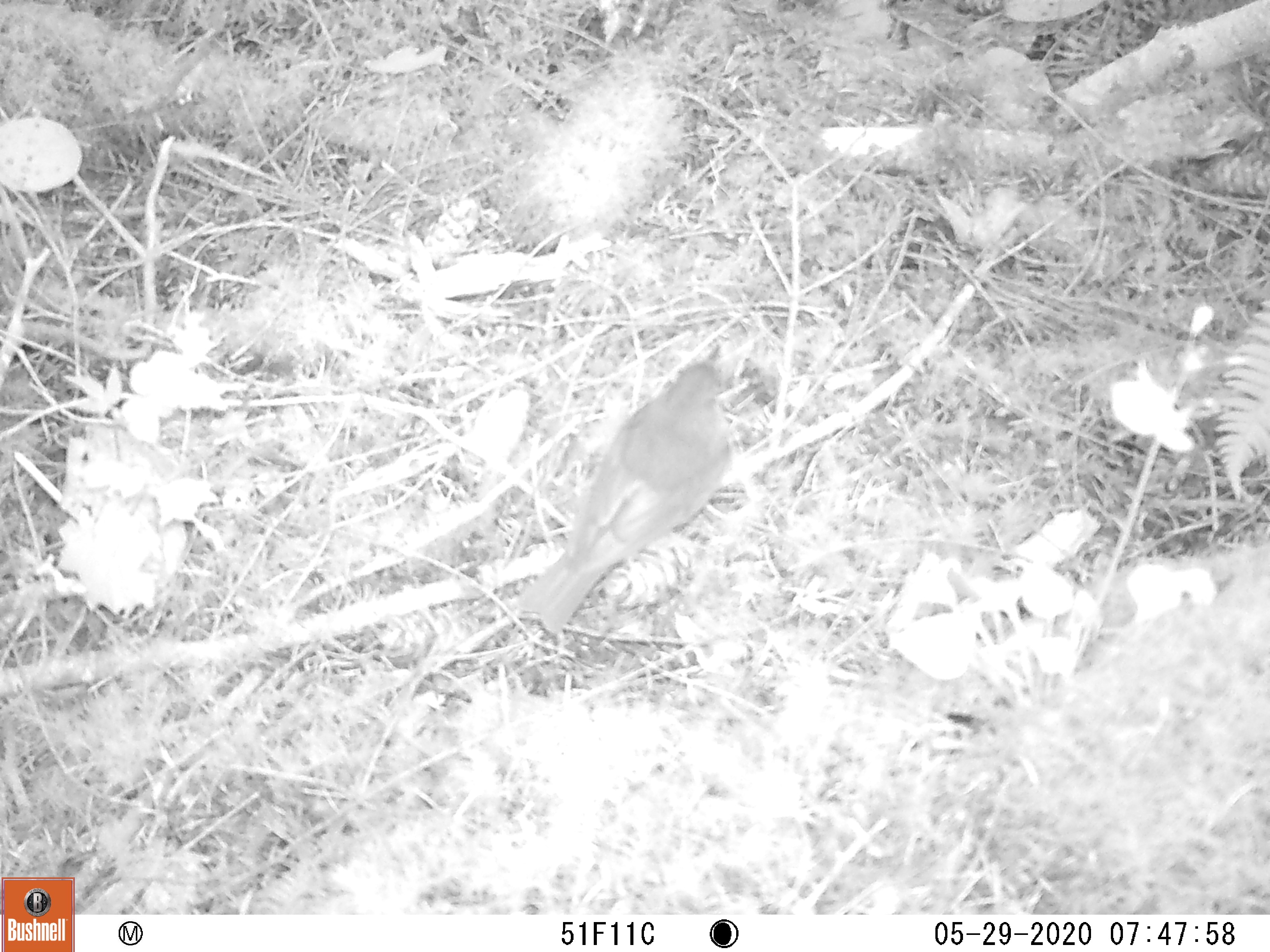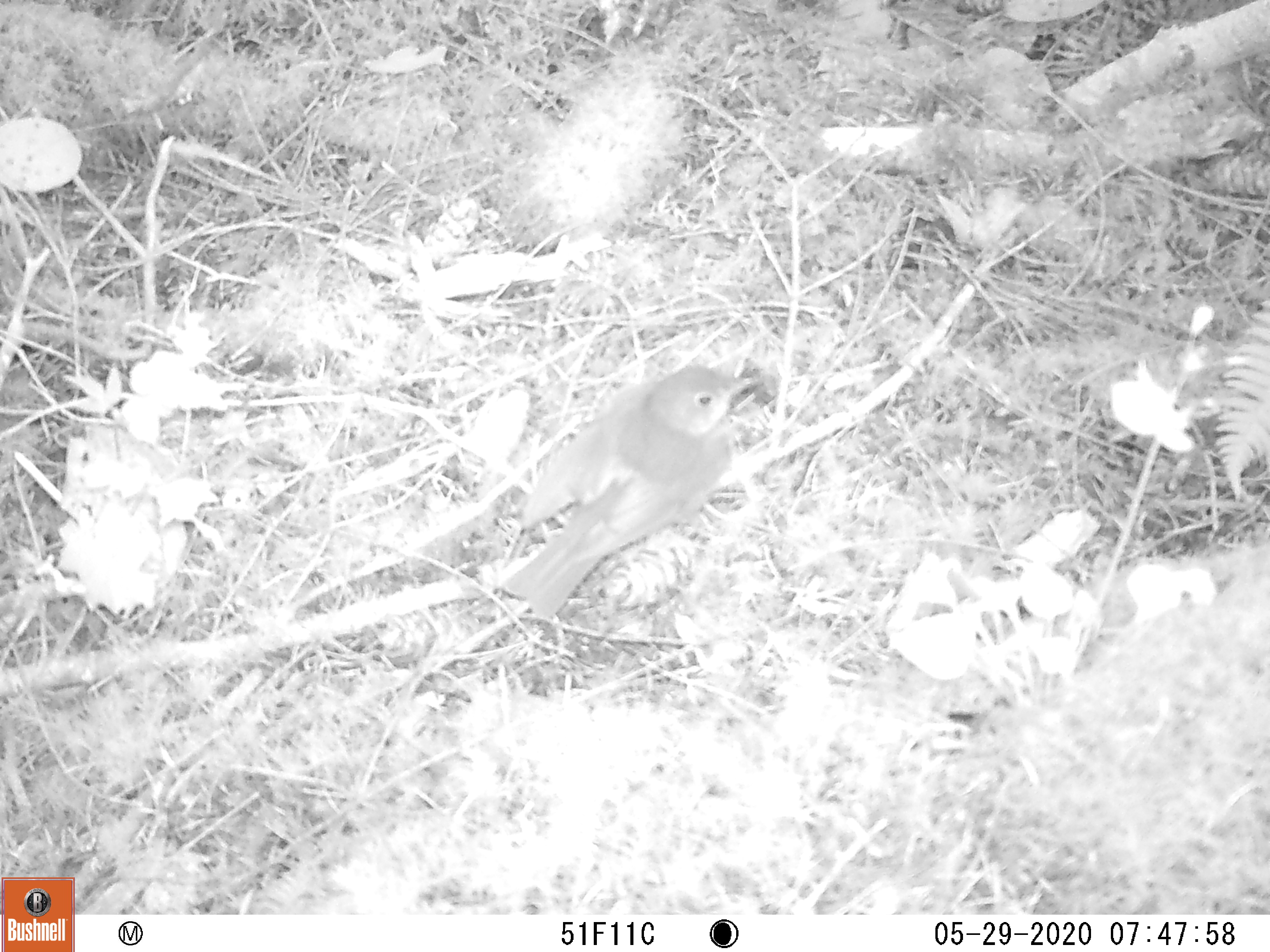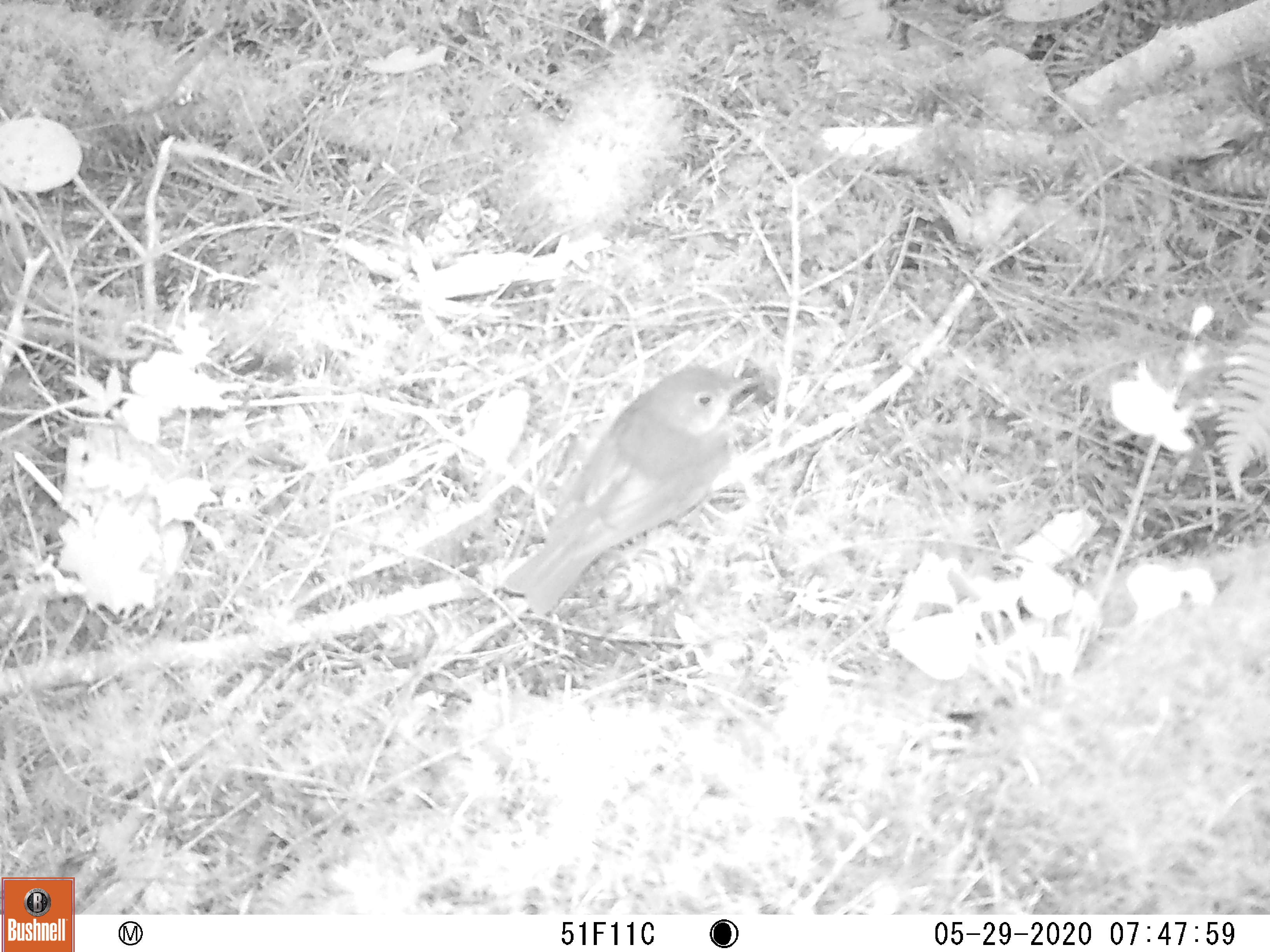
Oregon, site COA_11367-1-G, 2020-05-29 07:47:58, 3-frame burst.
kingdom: Animalia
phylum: Chordata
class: Aves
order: Passeriformes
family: Turdidae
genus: Catharus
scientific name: Catharus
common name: brown thrushes and nightingale-thrushes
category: catharus species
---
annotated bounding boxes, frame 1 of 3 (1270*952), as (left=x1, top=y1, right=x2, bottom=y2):
catharus species: (left=499, top=330, right=753, bottom=649)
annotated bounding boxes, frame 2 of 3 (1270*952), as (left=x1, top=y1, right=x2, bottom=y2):
catharus species: (left=490, top=360, right=777, bottom=628)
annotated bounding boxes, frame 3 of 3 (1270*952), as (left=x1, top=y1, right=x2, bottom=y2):
catharus species: (left=486, top=353, right=771, bottom=630)